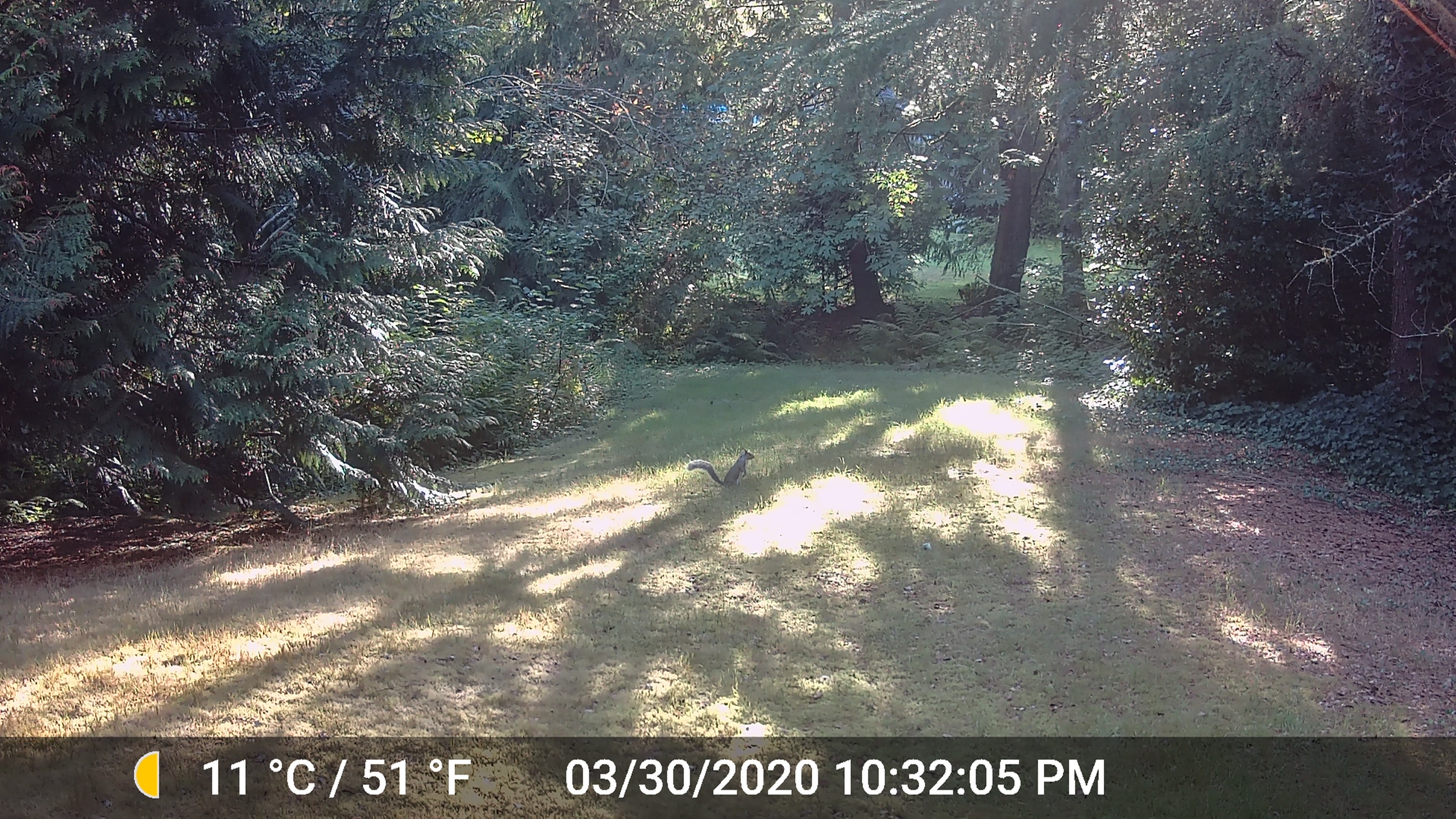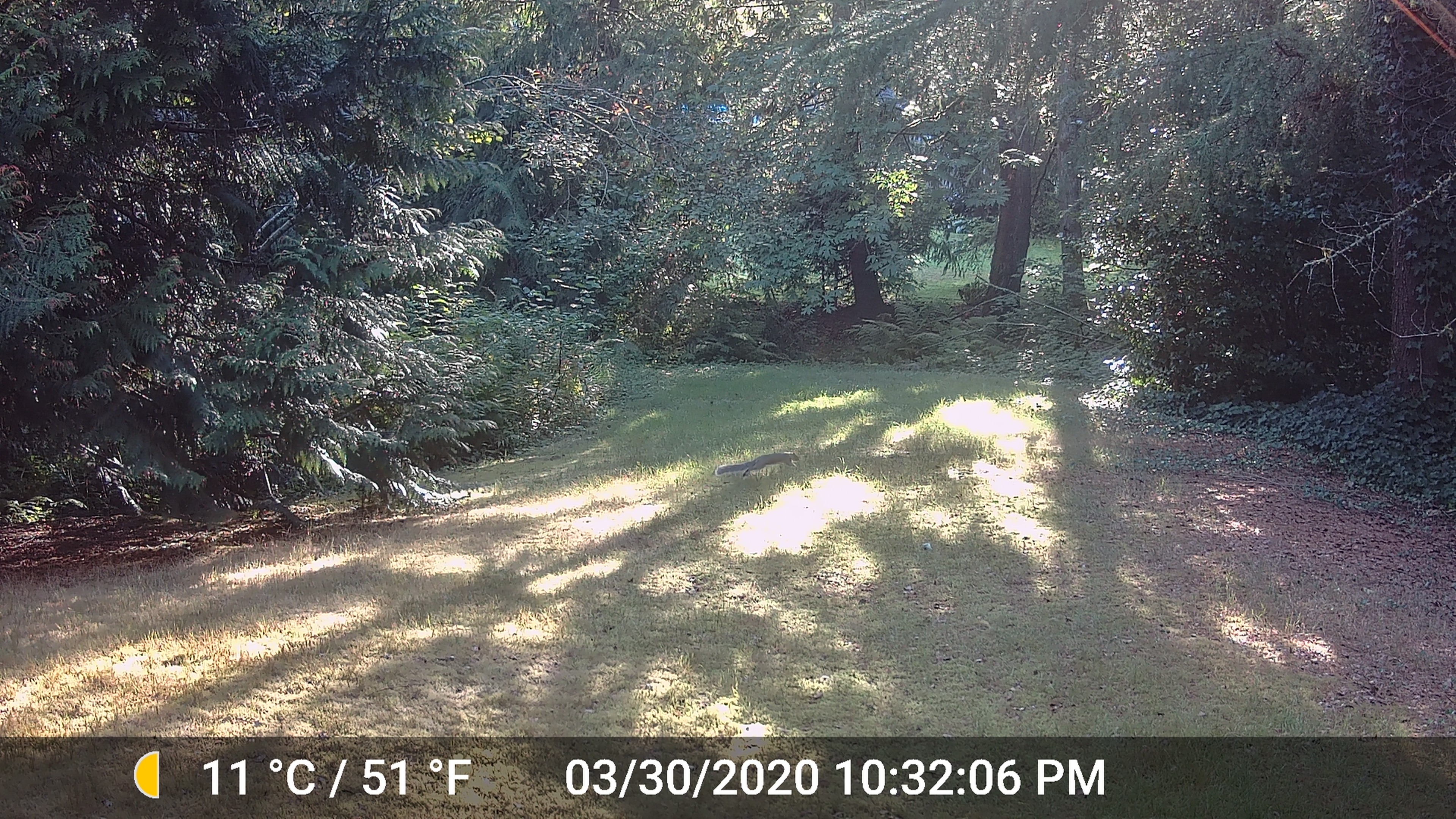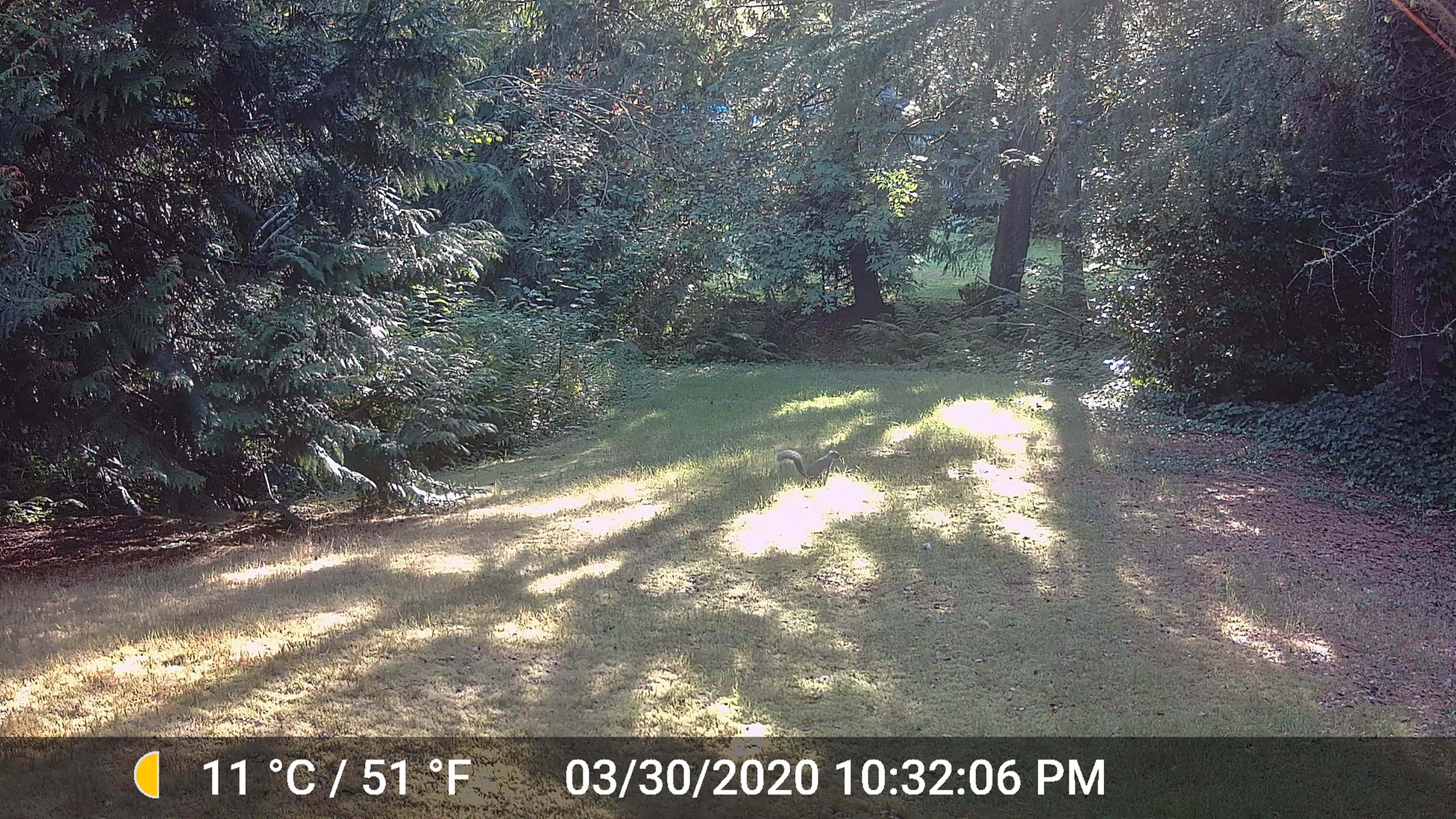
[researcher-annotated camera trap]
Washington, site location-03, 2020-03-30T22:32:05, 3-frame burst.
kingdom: Animalia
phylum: Chordata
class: Mammalia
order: Rodentia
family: Sciuridae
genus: Sciurus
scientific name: Sciurus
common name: squirrel